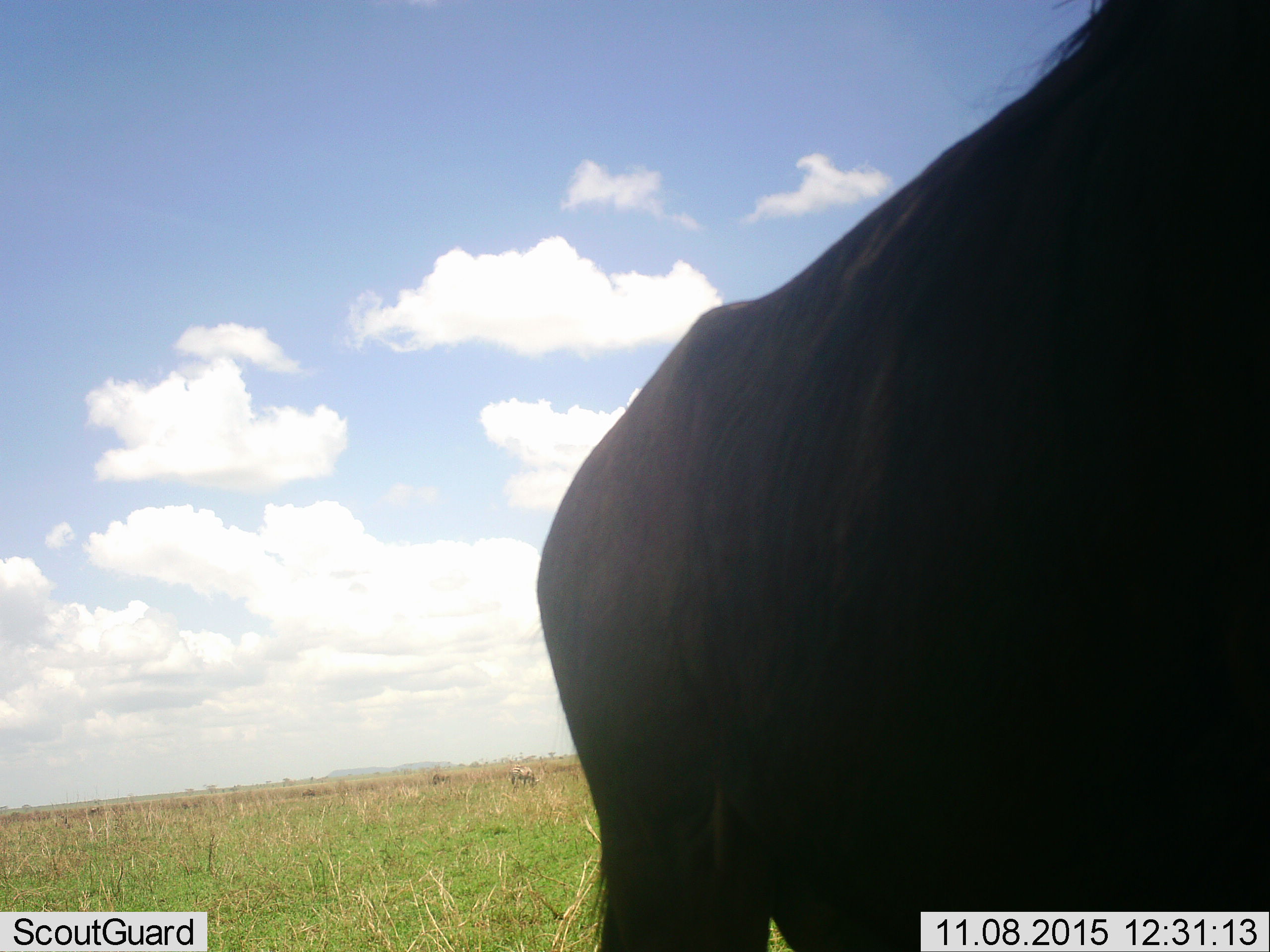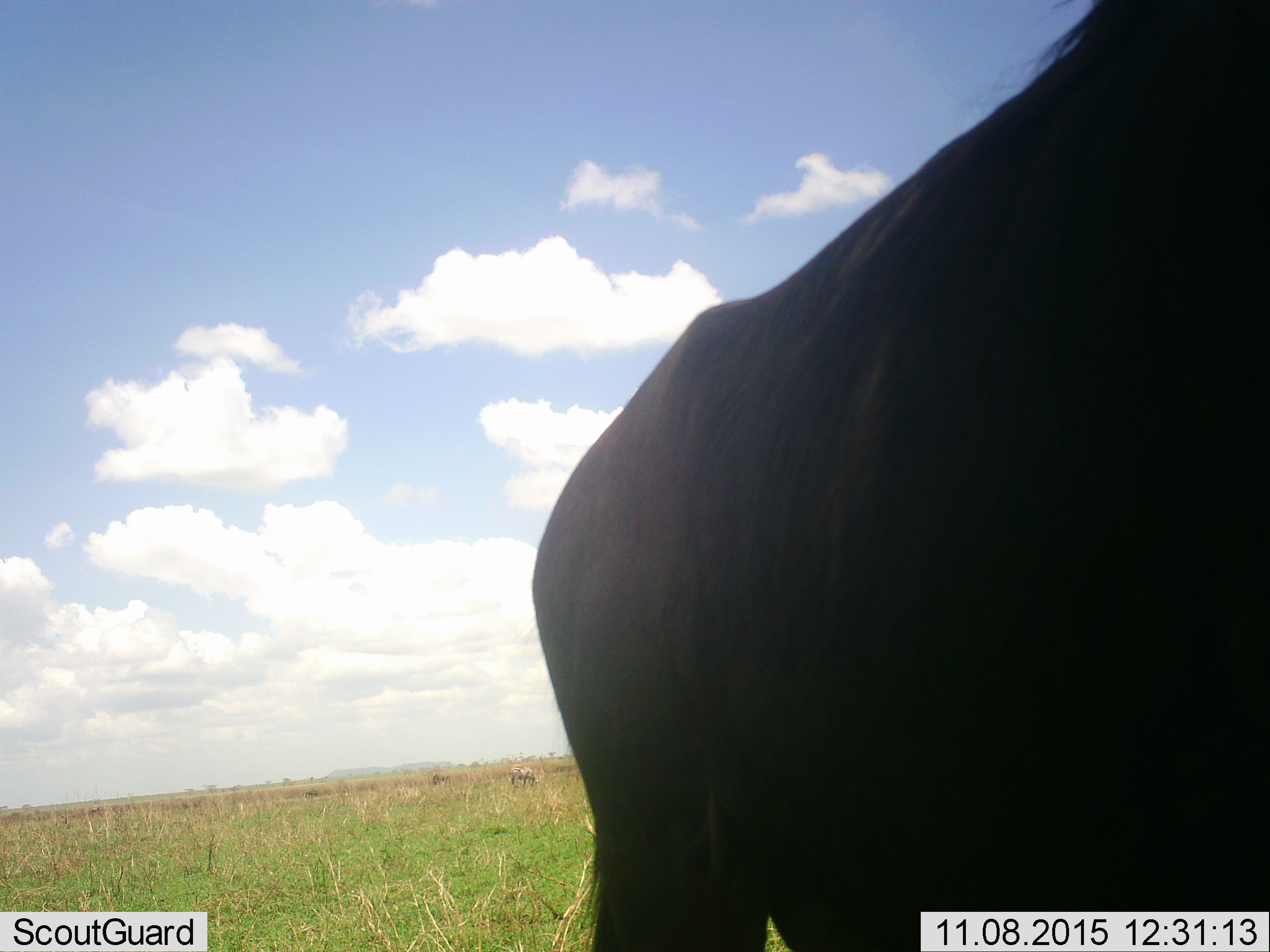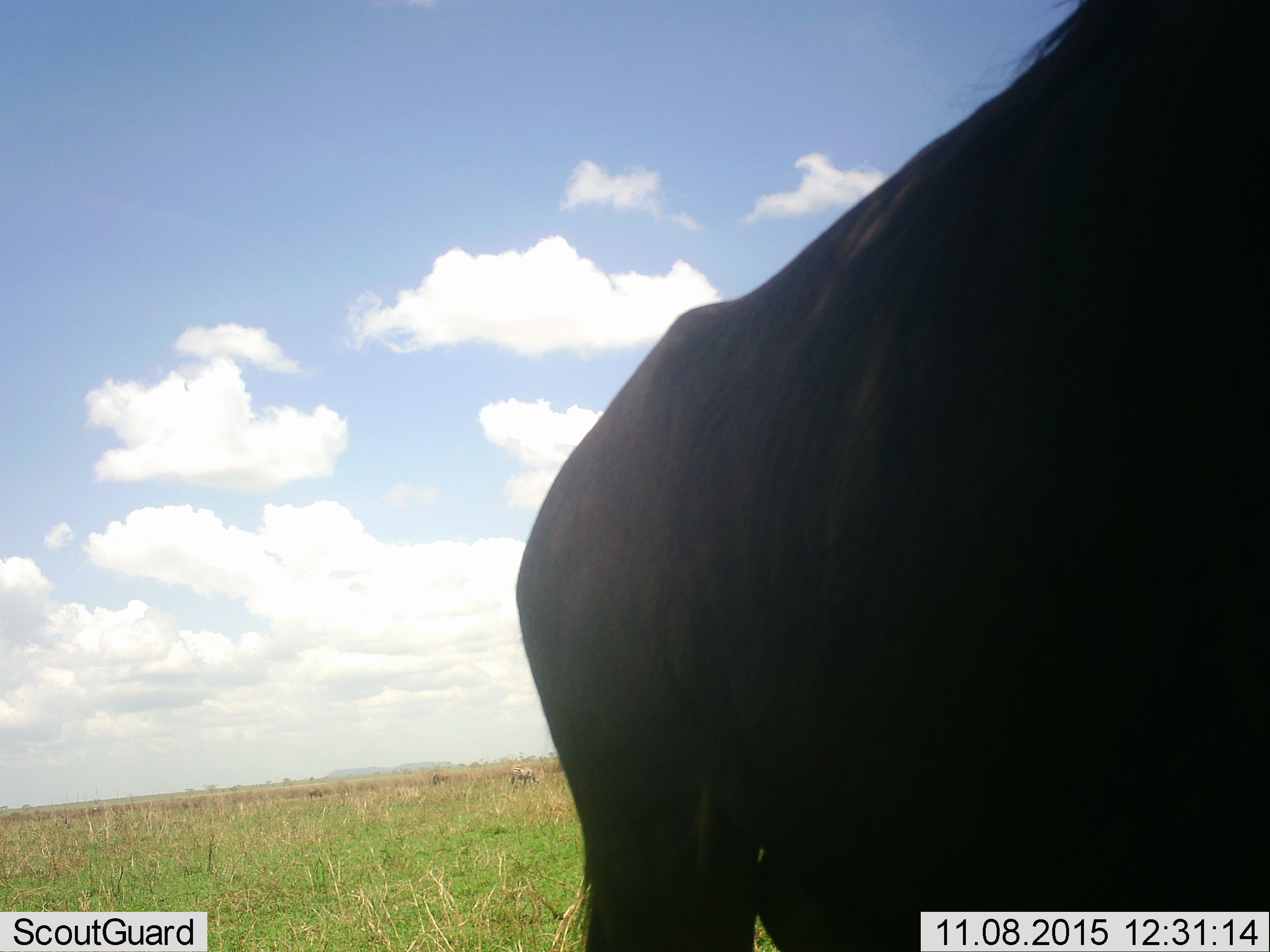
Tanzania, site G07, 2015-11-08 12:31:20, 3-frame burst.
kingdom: Animalia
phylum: Chordata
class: Mammalia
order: Artiodactyla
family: Bovidae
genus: Connochaetes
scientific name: Connochaetes taurinus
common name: blue wildebeest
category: wildebeest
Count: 1.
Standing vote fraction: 83%.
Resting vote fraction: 0%.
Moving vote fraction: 33%.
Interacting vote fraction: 0%.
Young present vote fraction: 0%.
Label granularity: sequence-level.